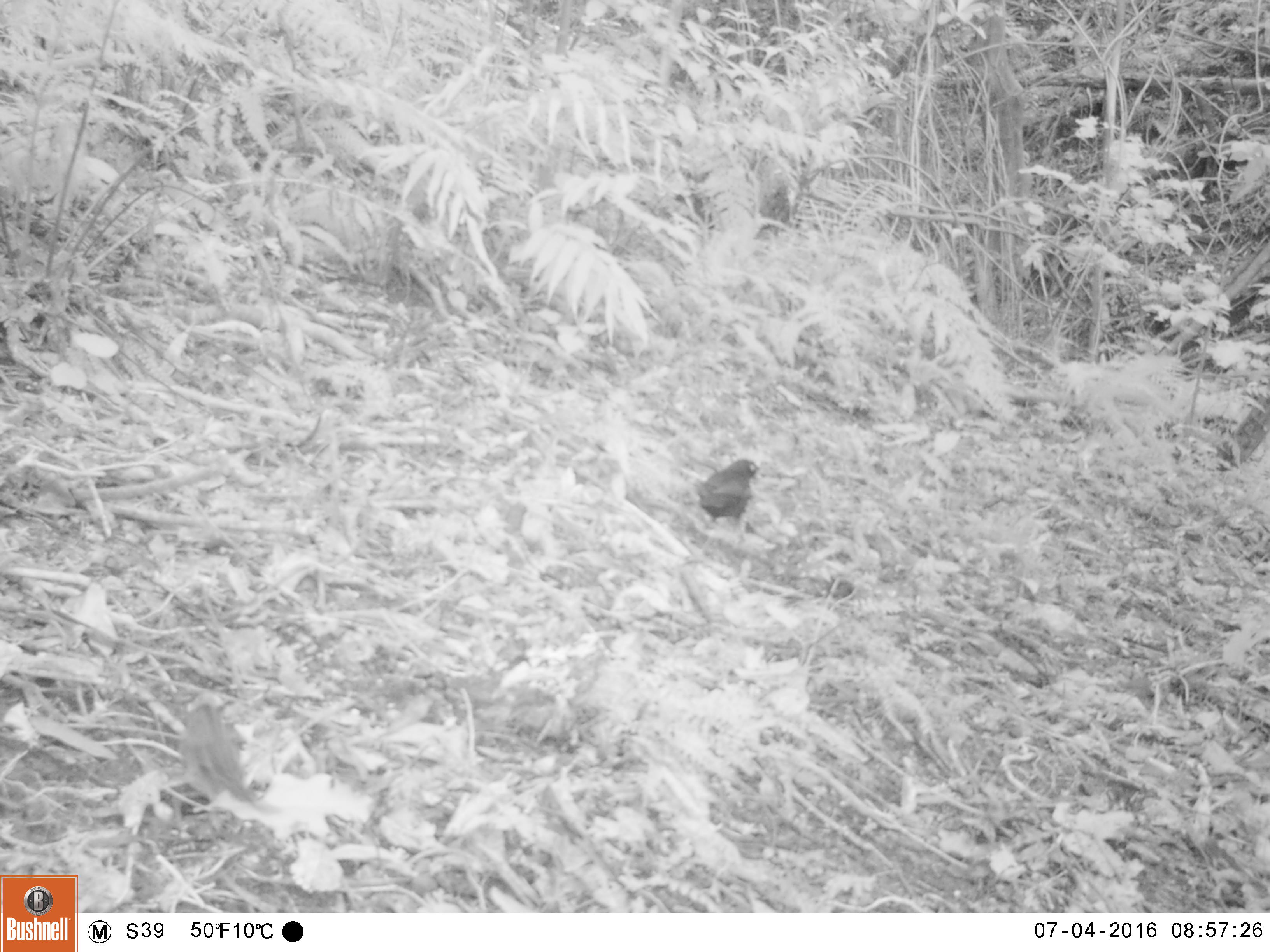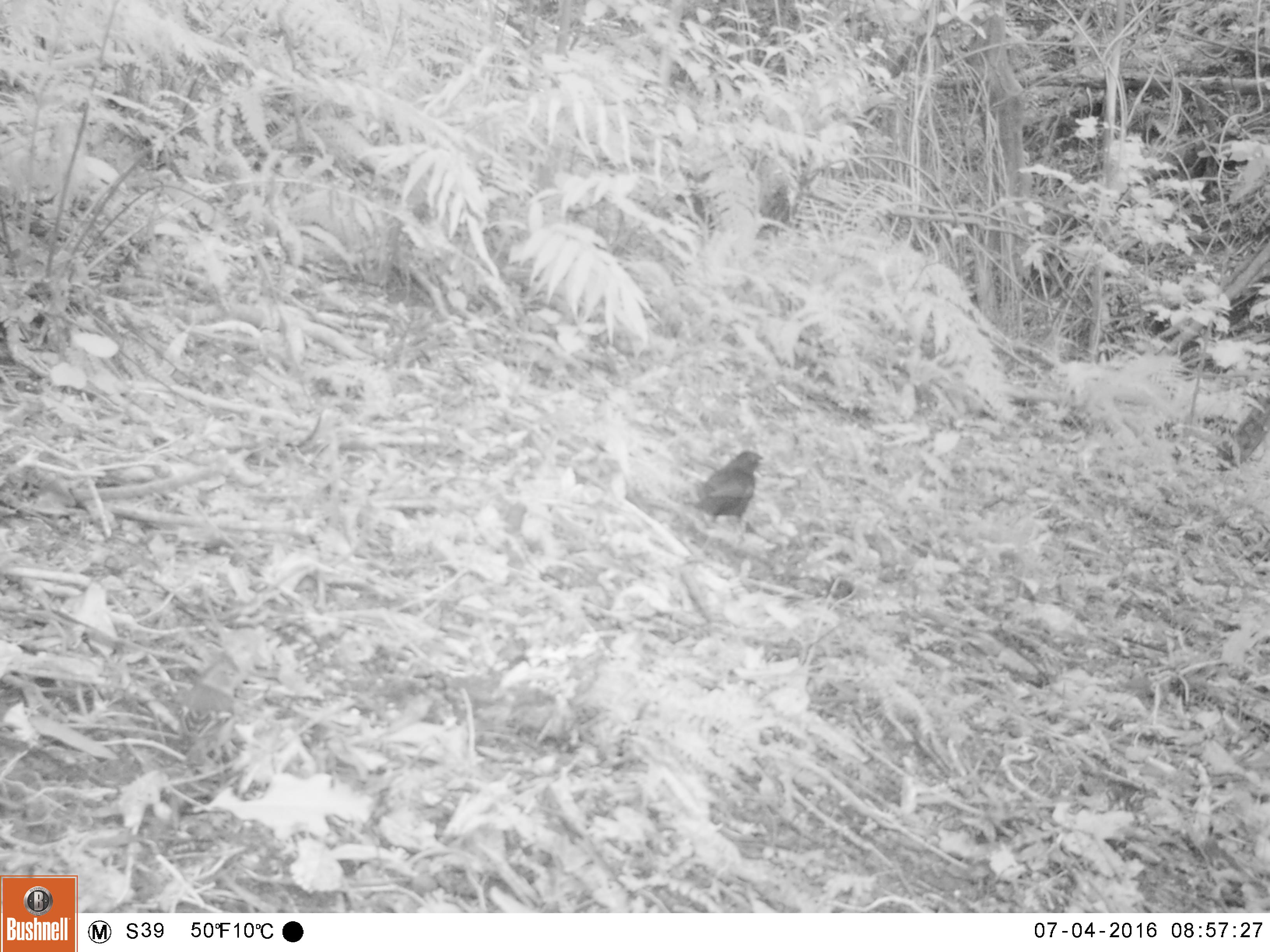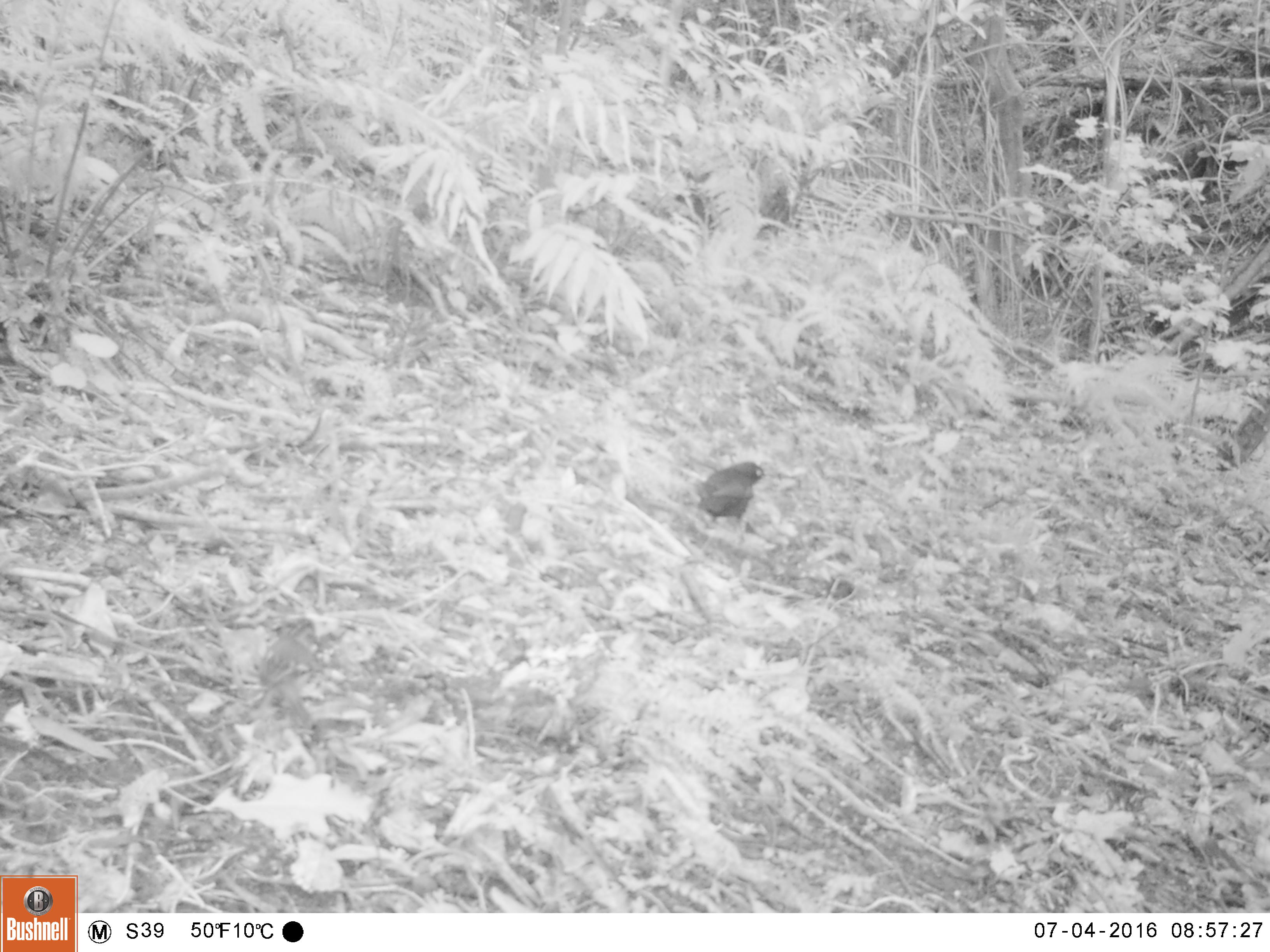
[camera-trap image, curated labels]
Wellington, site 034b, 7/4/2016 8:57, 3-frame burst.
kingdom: Animalia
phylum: Chordata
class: Aves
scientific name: Aves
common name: bird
Bird (Aves).